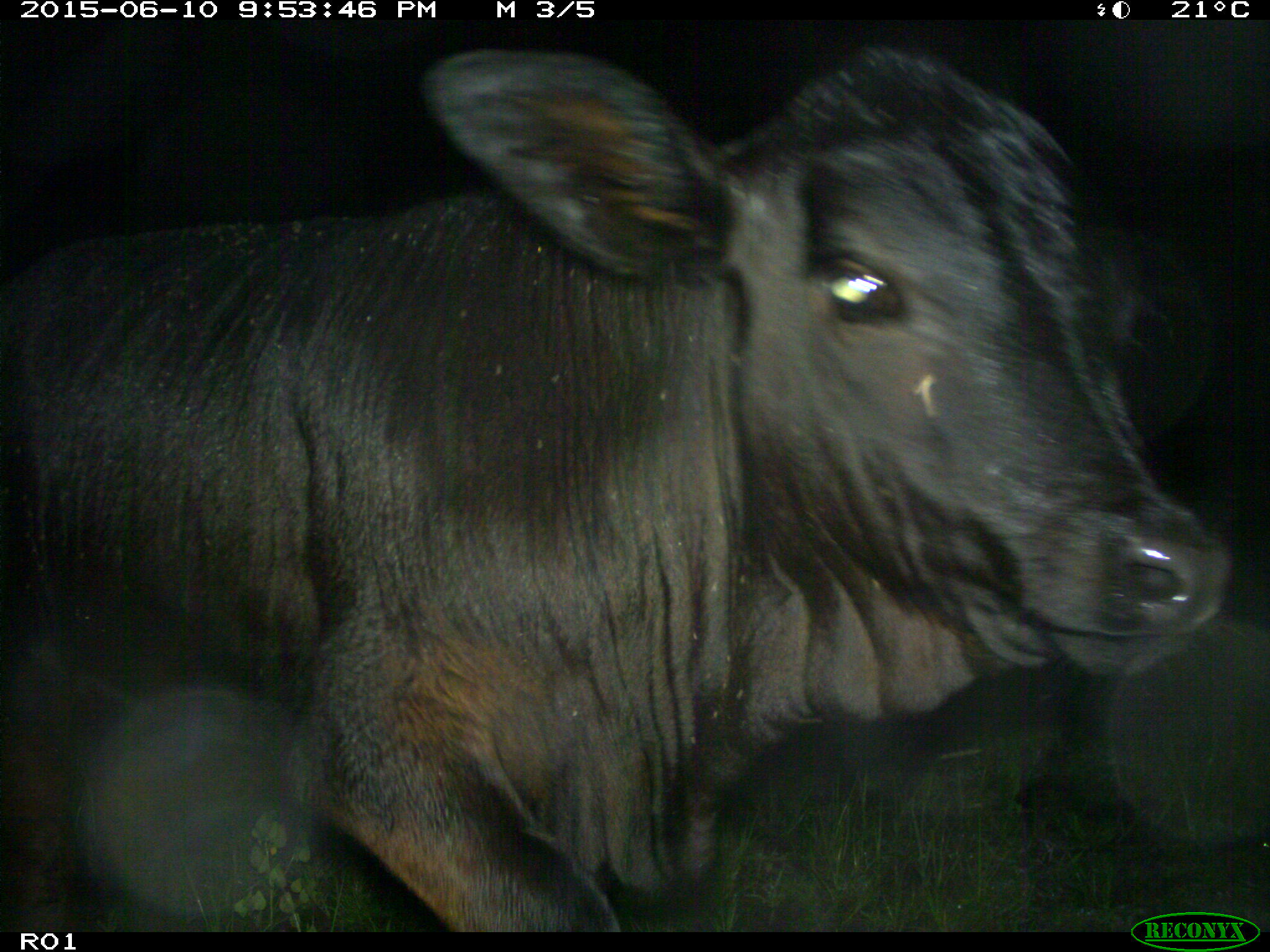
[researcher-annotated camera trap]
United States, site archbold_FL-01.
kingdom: Animalia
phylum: Chordata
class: Mammalia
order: Artiodactyla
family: Bovidae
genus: Bos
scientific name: Bos taurus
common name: domestic cow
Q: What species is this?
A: Bos taurus (domestic cow).